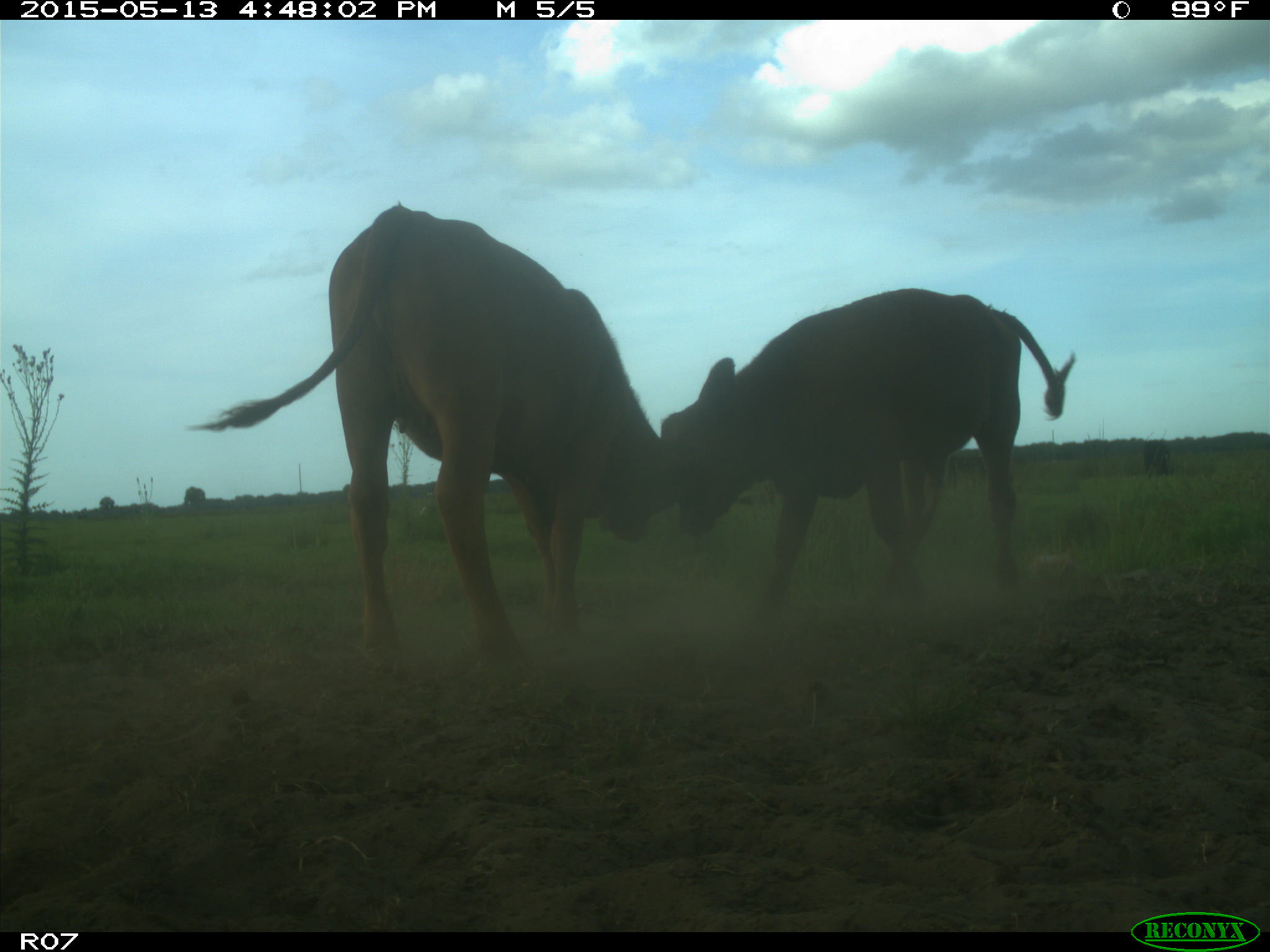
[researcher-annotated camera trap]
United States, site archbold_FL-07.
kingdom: Animalia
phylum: Chordata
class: Mammalia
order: Artiodactyla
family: Bovidae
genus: Bos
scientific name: Bos taurus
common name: domestic cow